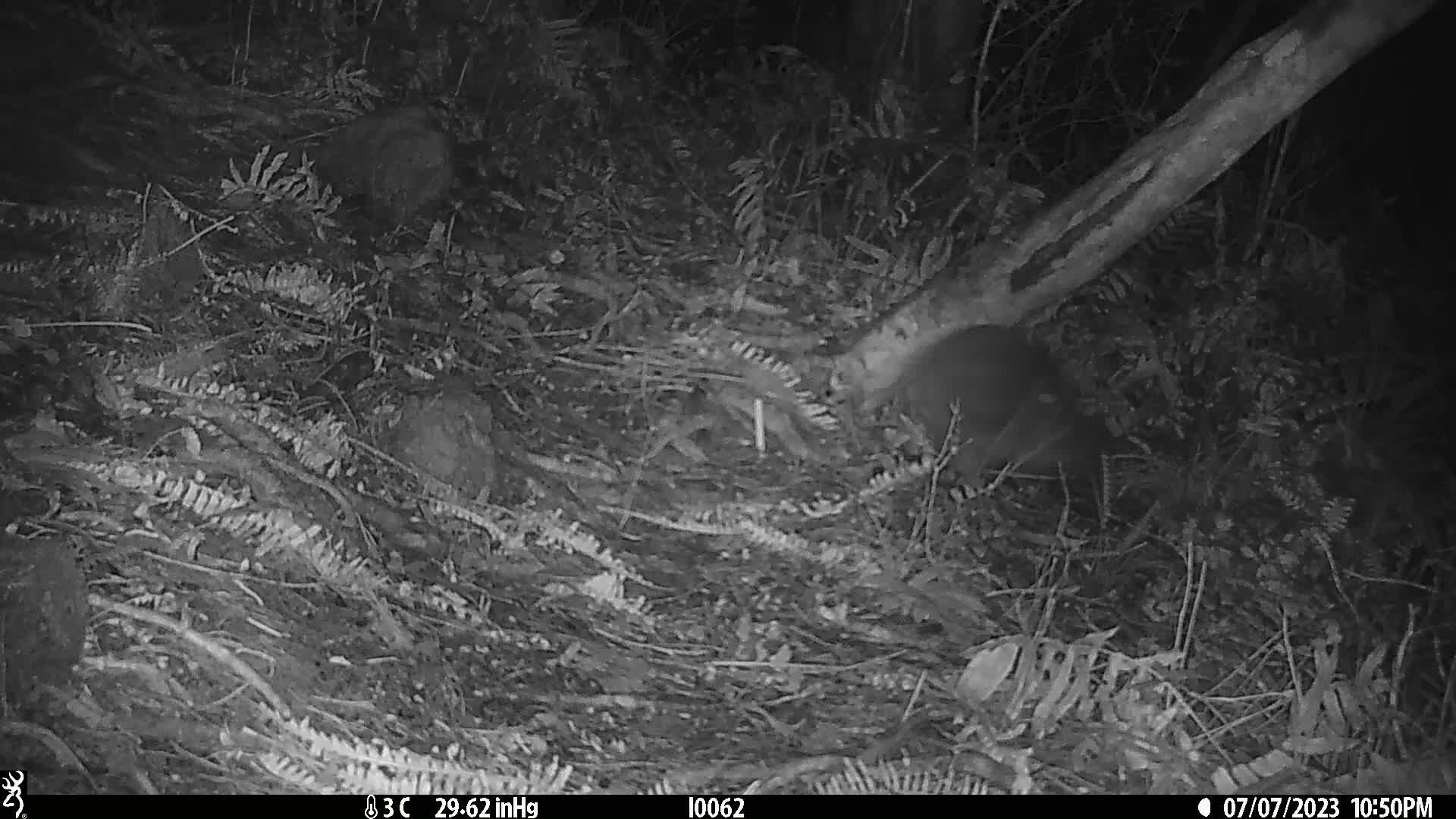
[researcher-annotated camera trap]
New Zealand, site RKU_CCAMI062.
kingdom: Animalia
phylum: Chordata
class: Aves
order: Apterygiformes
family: Apterygidae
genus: Apteryx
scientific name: Apteryx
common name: kiwi